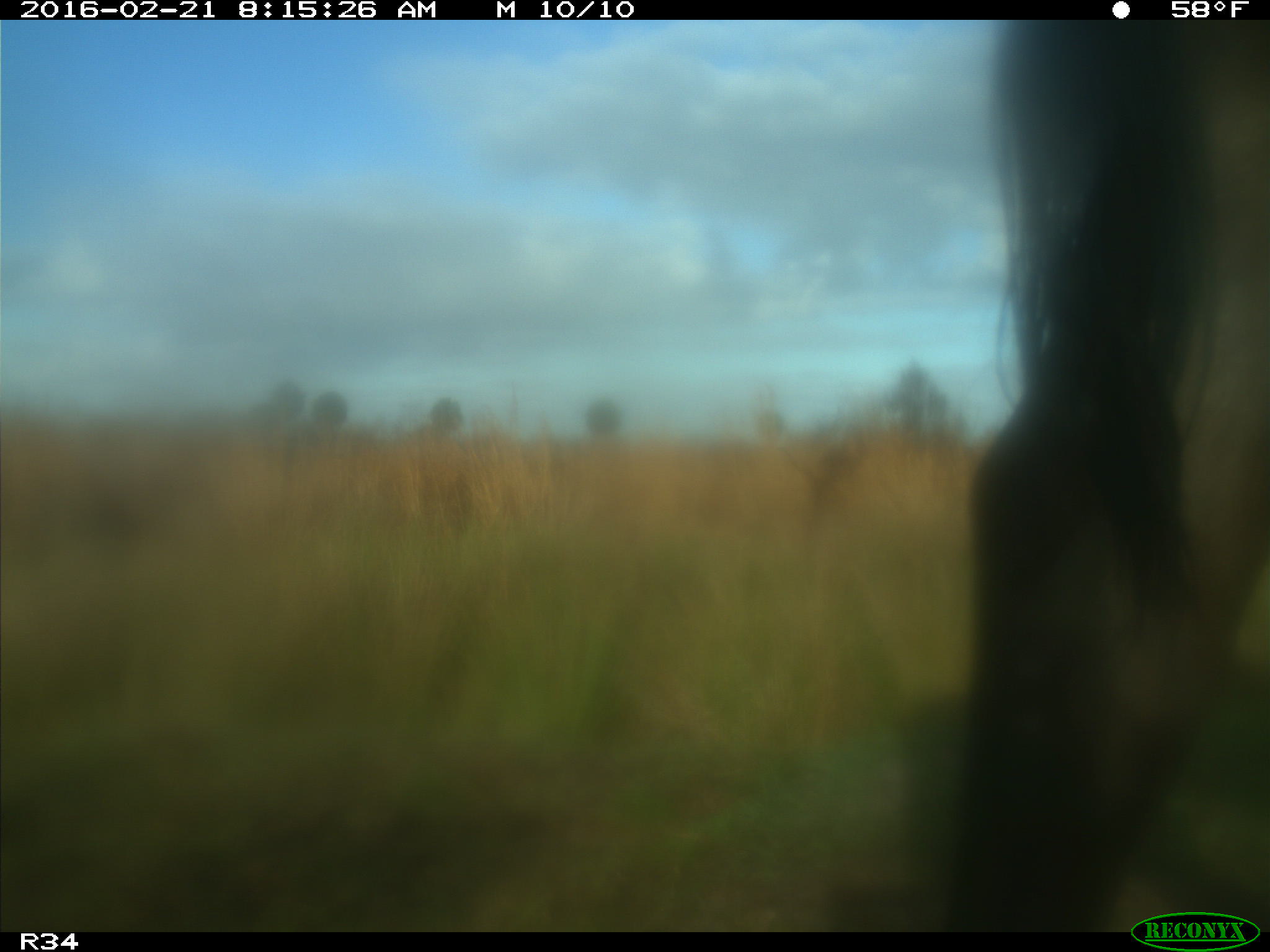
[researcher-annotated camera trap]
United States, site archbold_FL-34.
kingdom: Animalia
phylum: Chordata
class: Mammalia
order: Artiodactyla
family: Bovidae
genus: Bos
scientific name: Bos taurus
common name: domestic cow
Bos taurus (domestic cow).